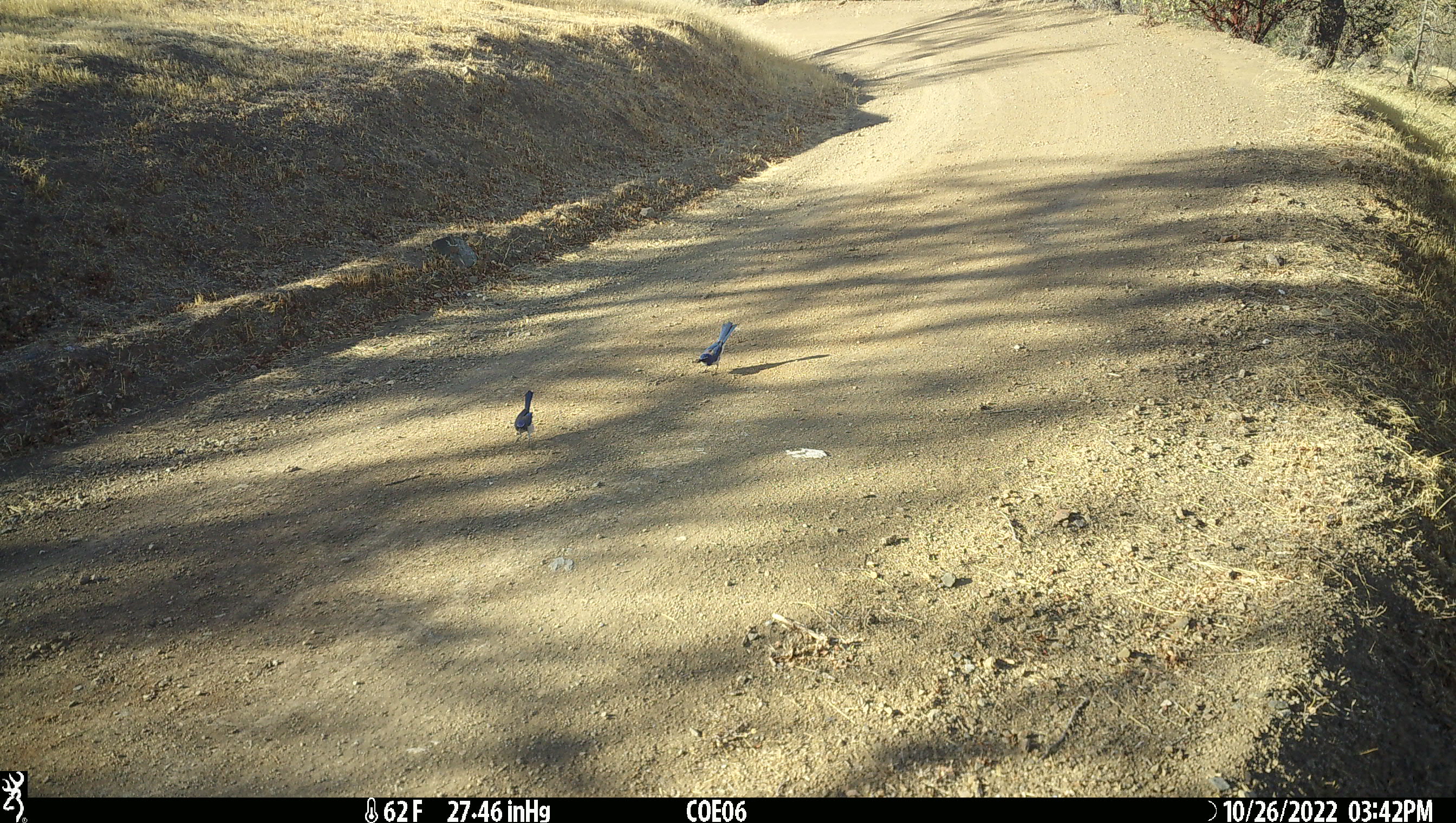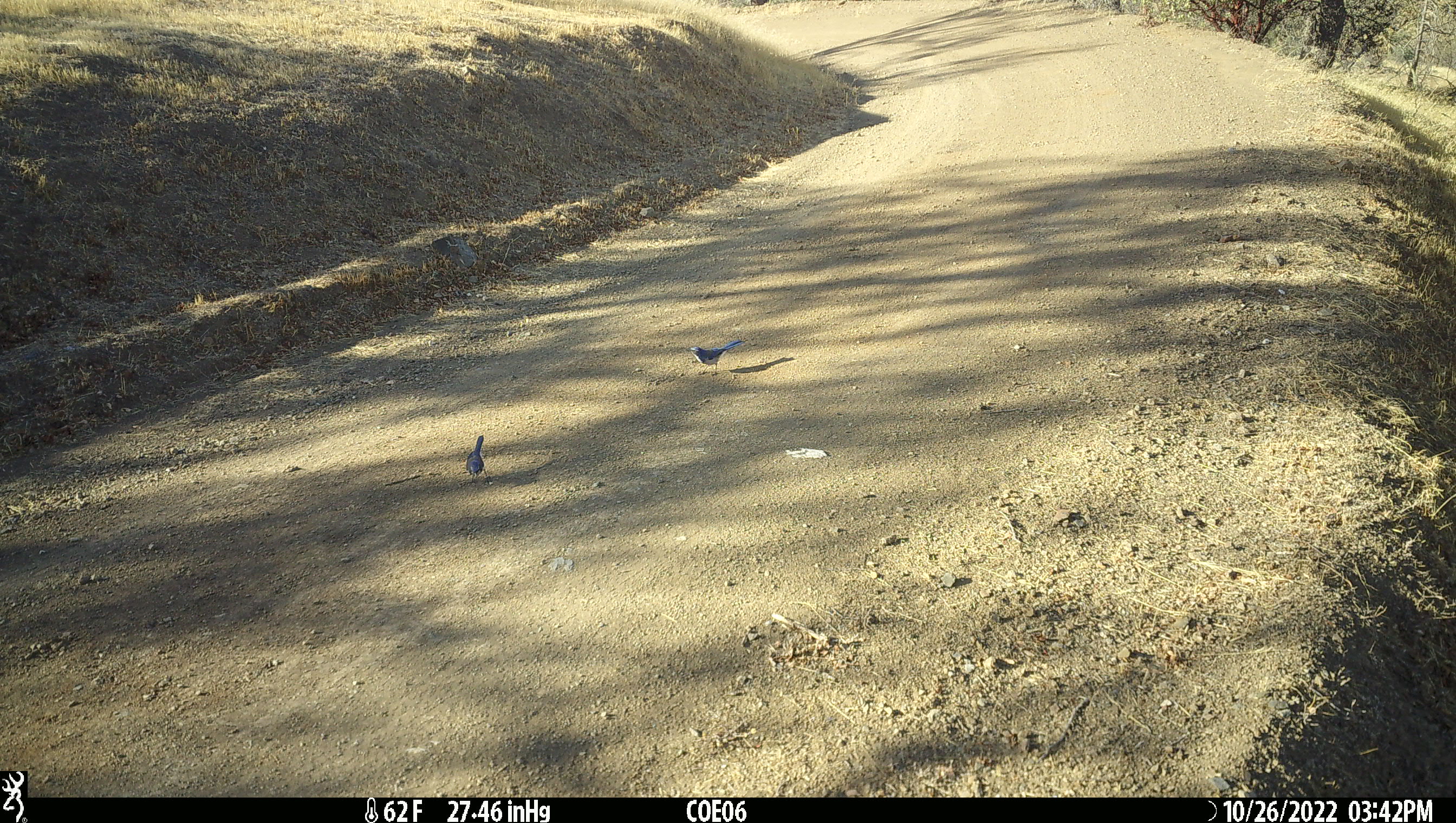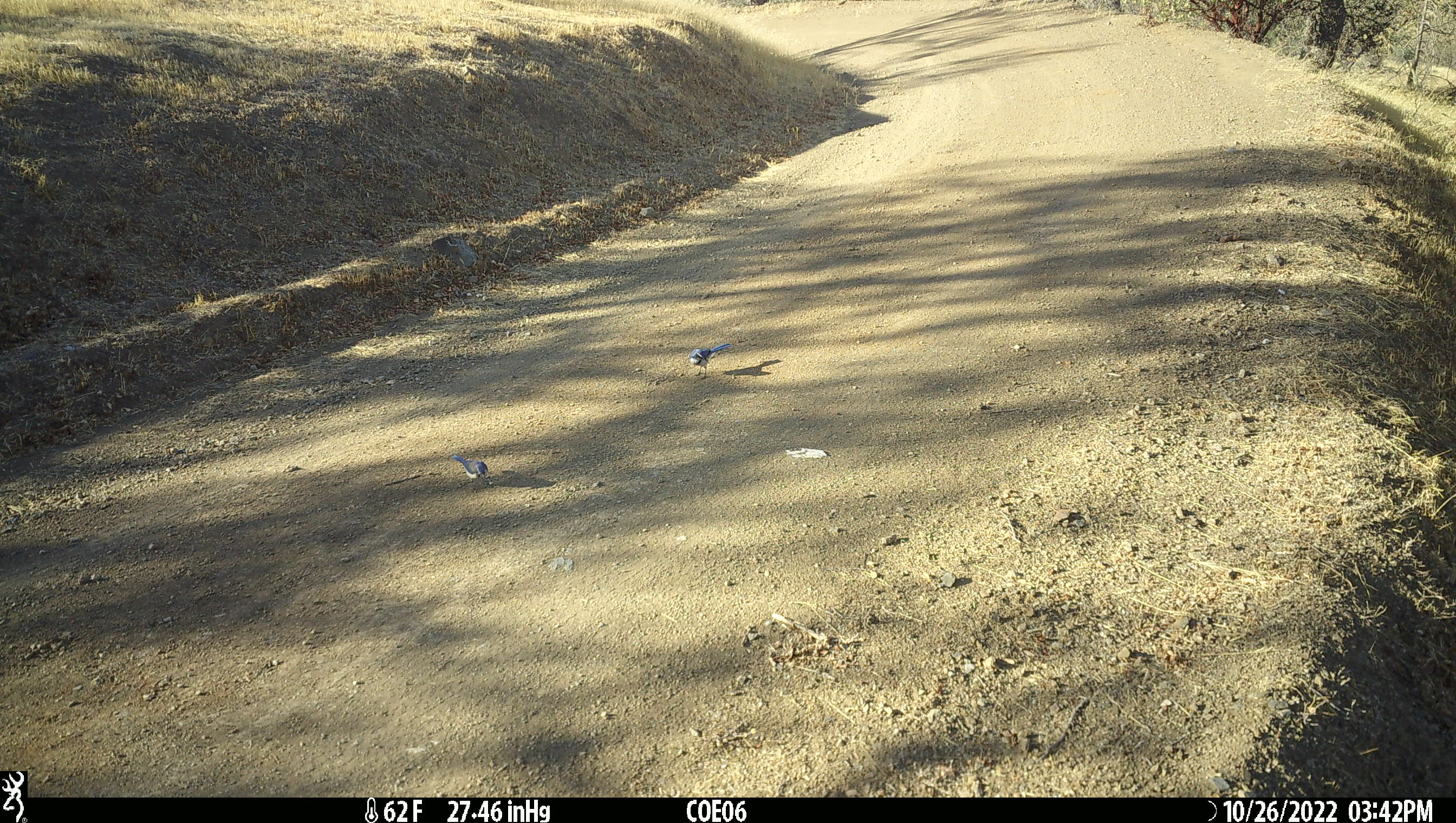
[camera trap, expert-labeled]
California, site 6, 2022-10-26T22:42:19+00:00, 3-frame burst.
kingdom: Animalia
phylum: Chordata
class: Aves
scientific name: Aves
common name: bird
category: unknown bird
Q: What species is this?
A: Unknown bird (bird) (Aves).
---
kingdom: Animalia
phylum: Chordata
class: Aves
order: Passeriformes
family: Corvidae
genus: Aphelocoma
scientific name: Aphelocoma californica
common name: california scrub jay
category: western scrub-jay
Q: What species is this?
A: Western scrub-jay (california scrub jay) (Aphelocoma californica).